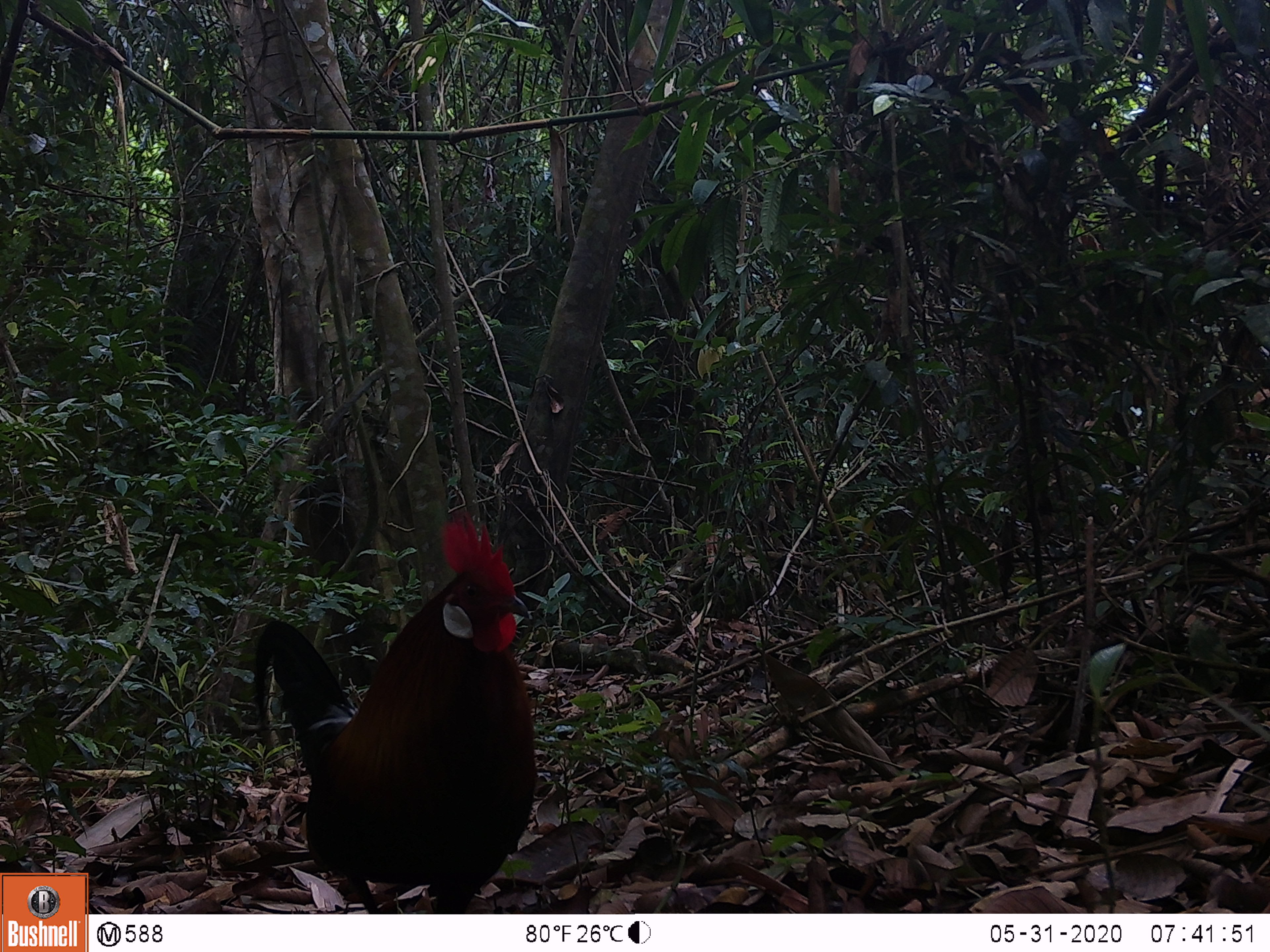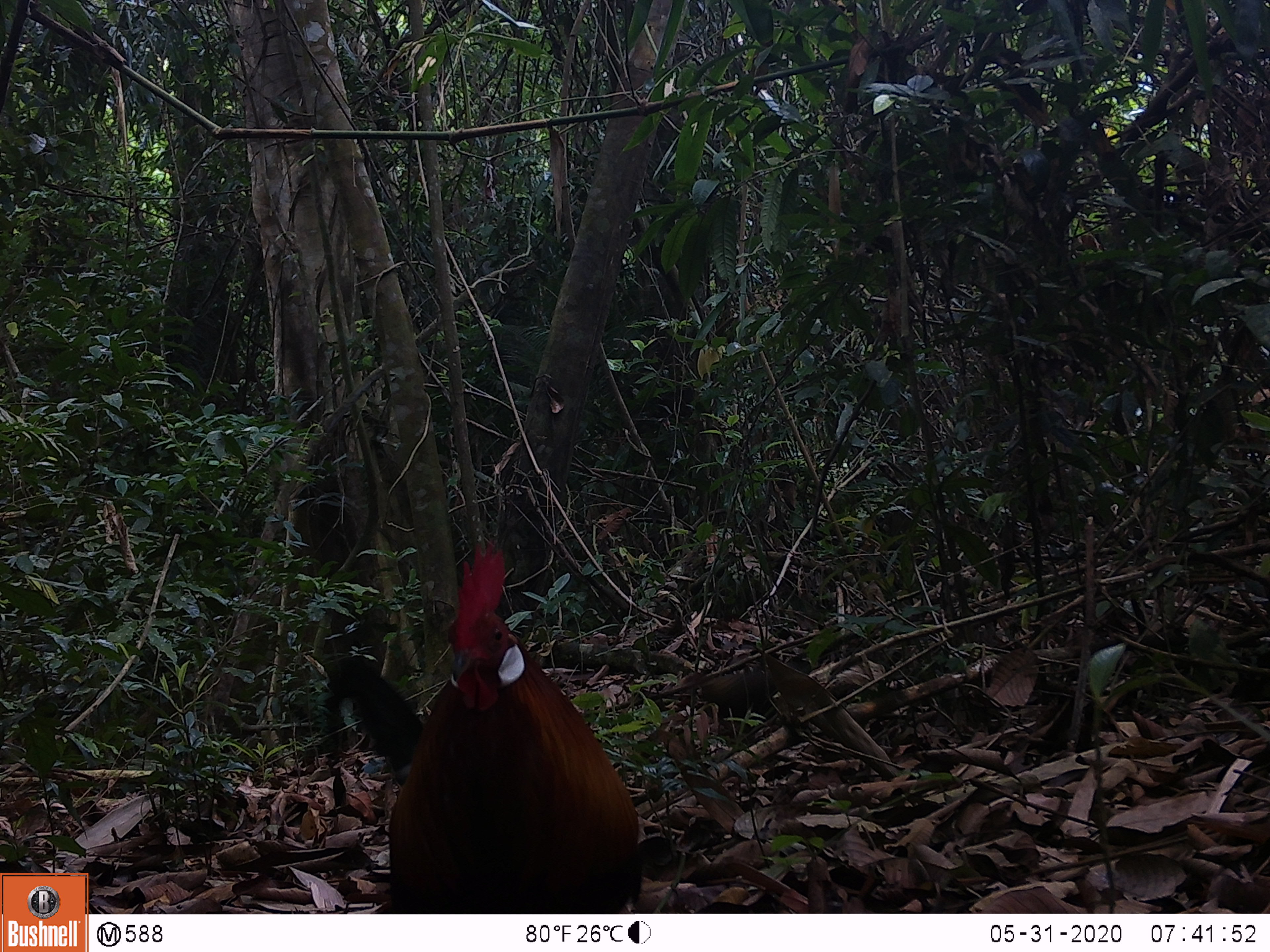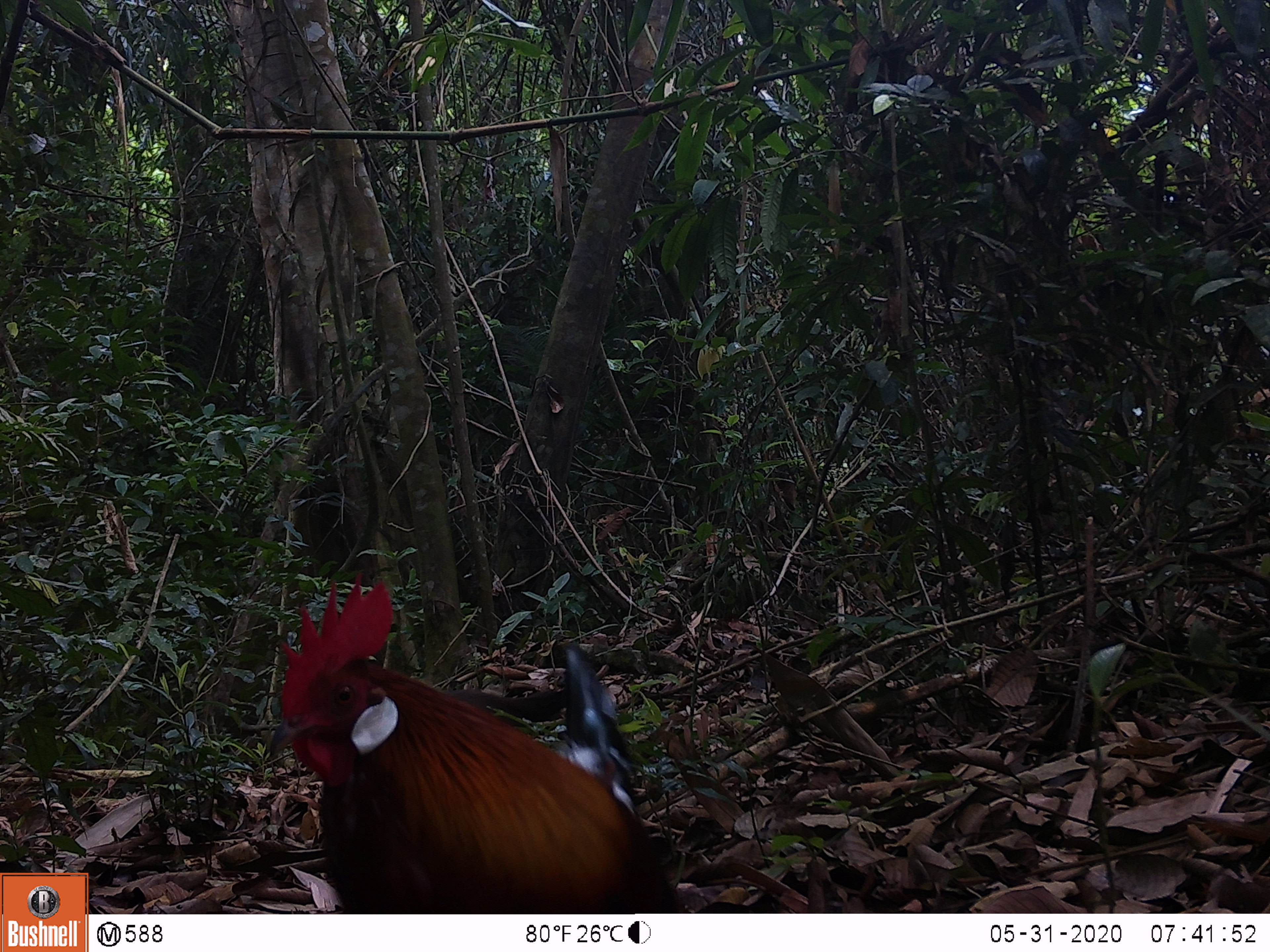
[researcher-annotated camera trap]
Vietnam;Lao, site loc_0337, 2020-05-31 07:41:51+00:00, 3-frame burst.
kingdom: Animalia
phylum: Chordata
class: Aves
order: Galliformes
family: Phasianidae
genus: Gallus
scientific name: Gallus gallus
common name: red junglefowl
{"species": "red junglefowl (Gallus gallus)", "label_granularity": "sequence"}